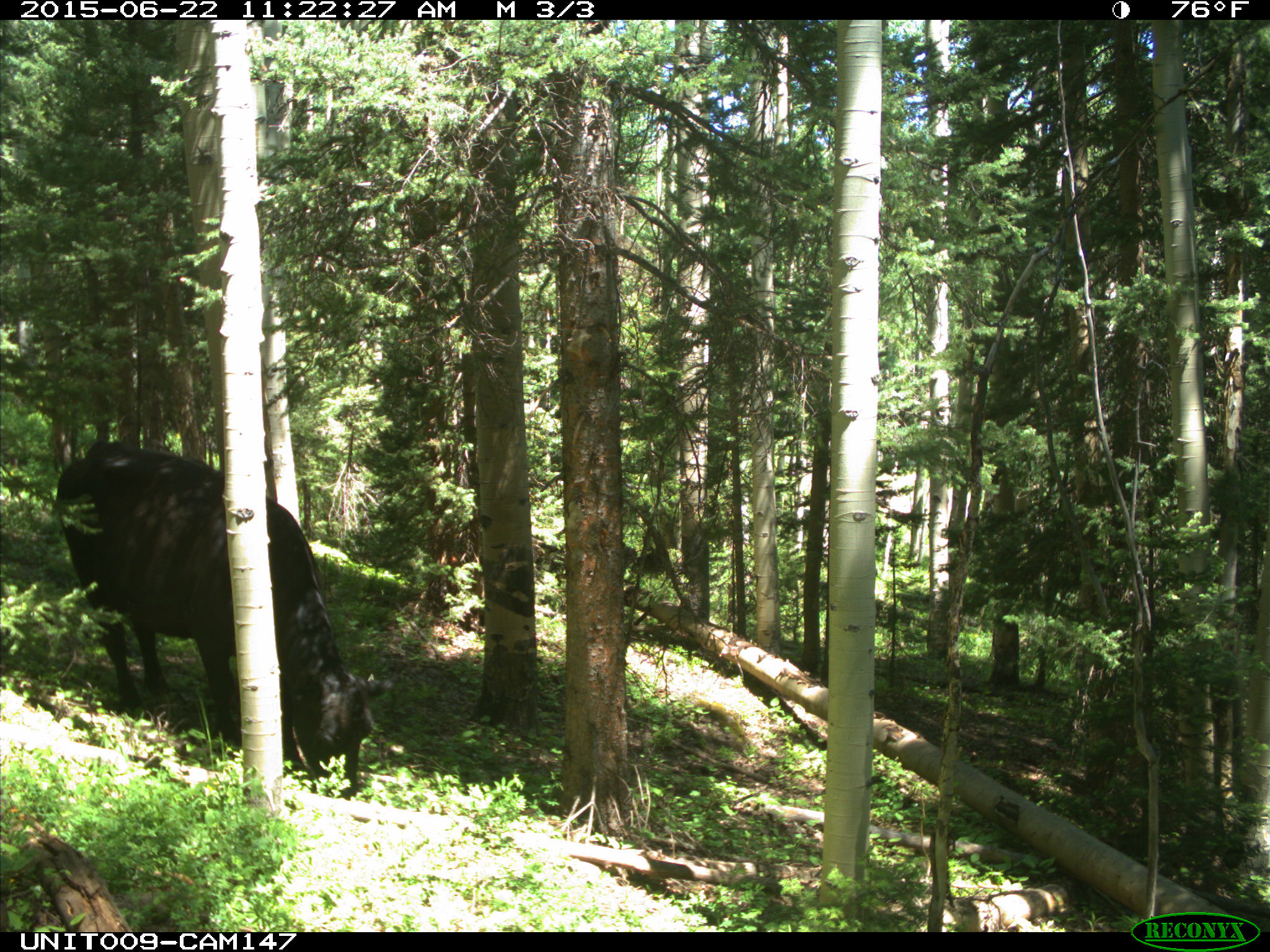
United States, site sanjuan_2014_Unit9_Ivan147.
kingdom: Animalia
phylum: Chordata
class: Mammalia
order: Artiodactyla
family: Bovidae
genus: Bos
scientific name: Bos taurus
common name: domestic cow